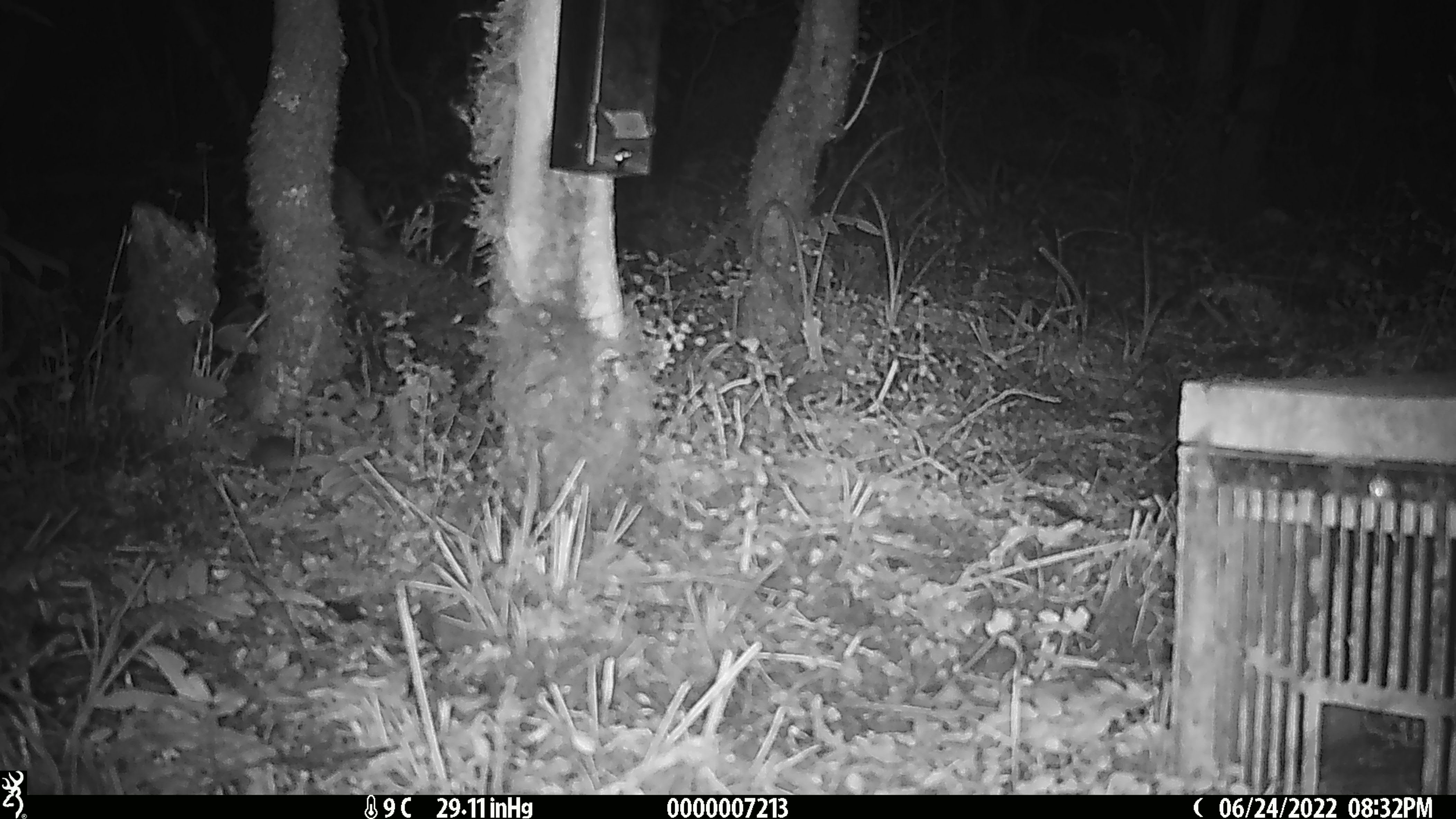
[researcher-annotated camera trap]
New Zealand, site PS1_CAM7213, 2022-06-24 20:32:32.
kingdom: Animalia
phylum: Chordata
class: Mammalia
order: Rodentia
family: Muridae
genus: Mus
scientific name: Mus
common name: mouse